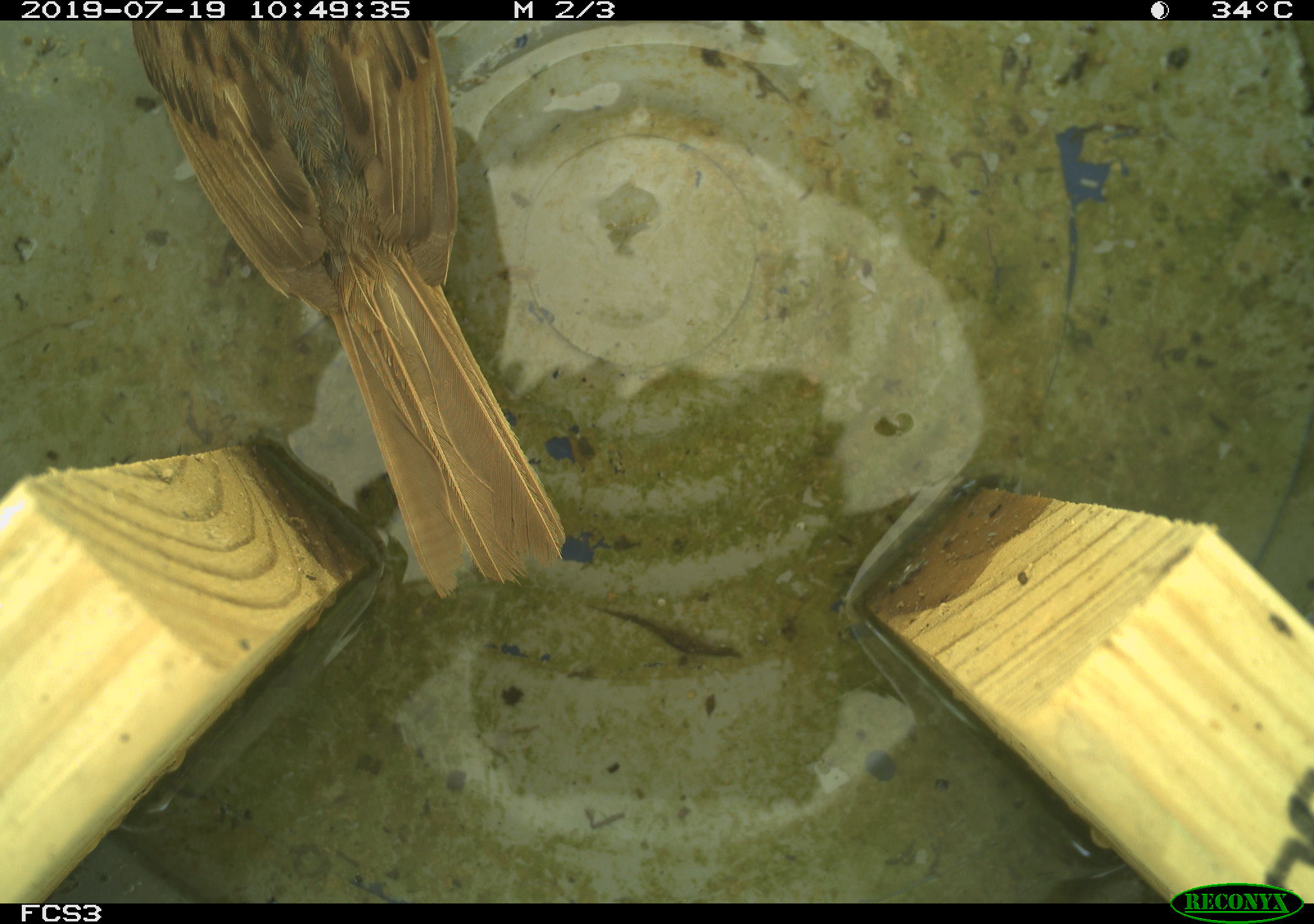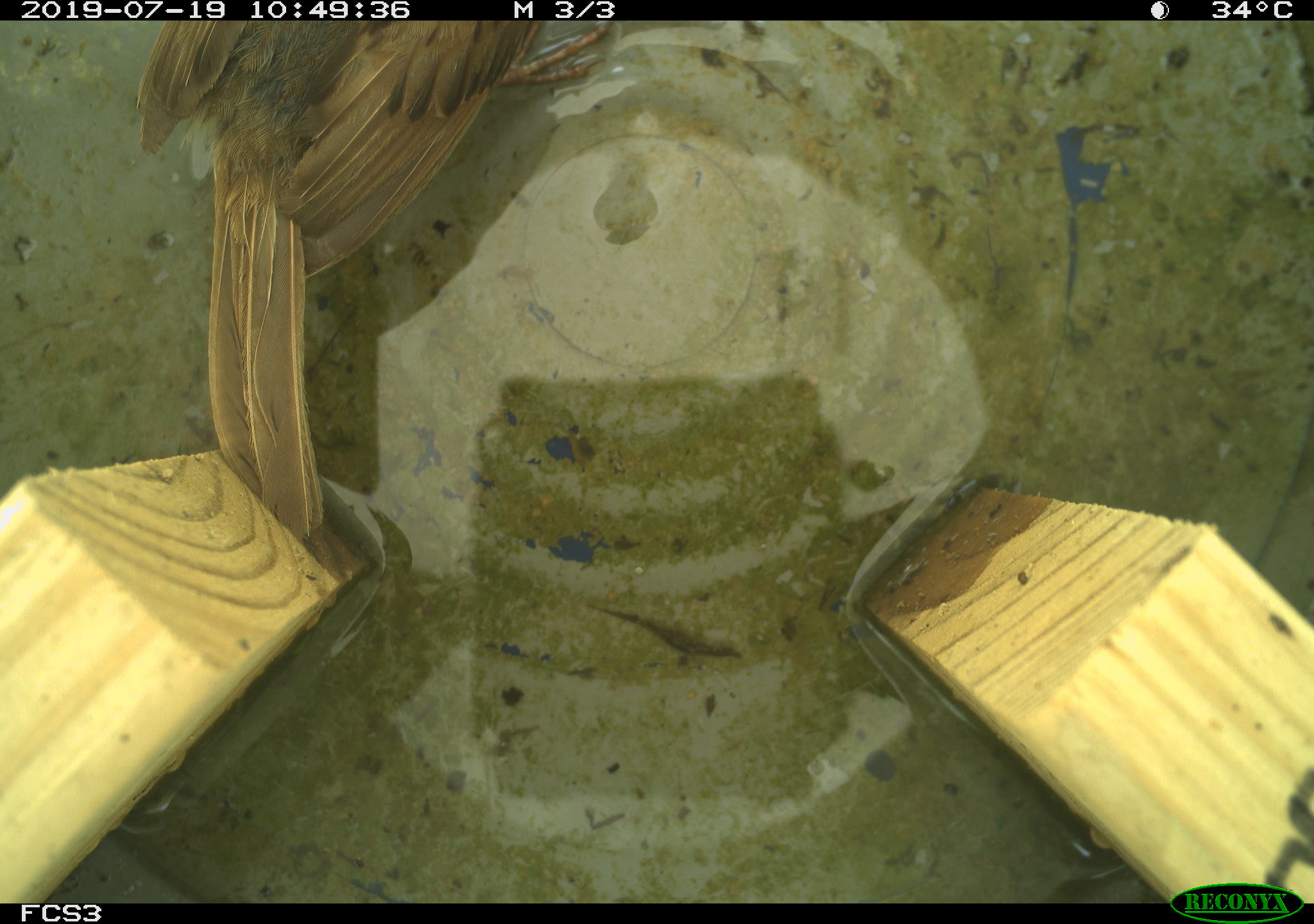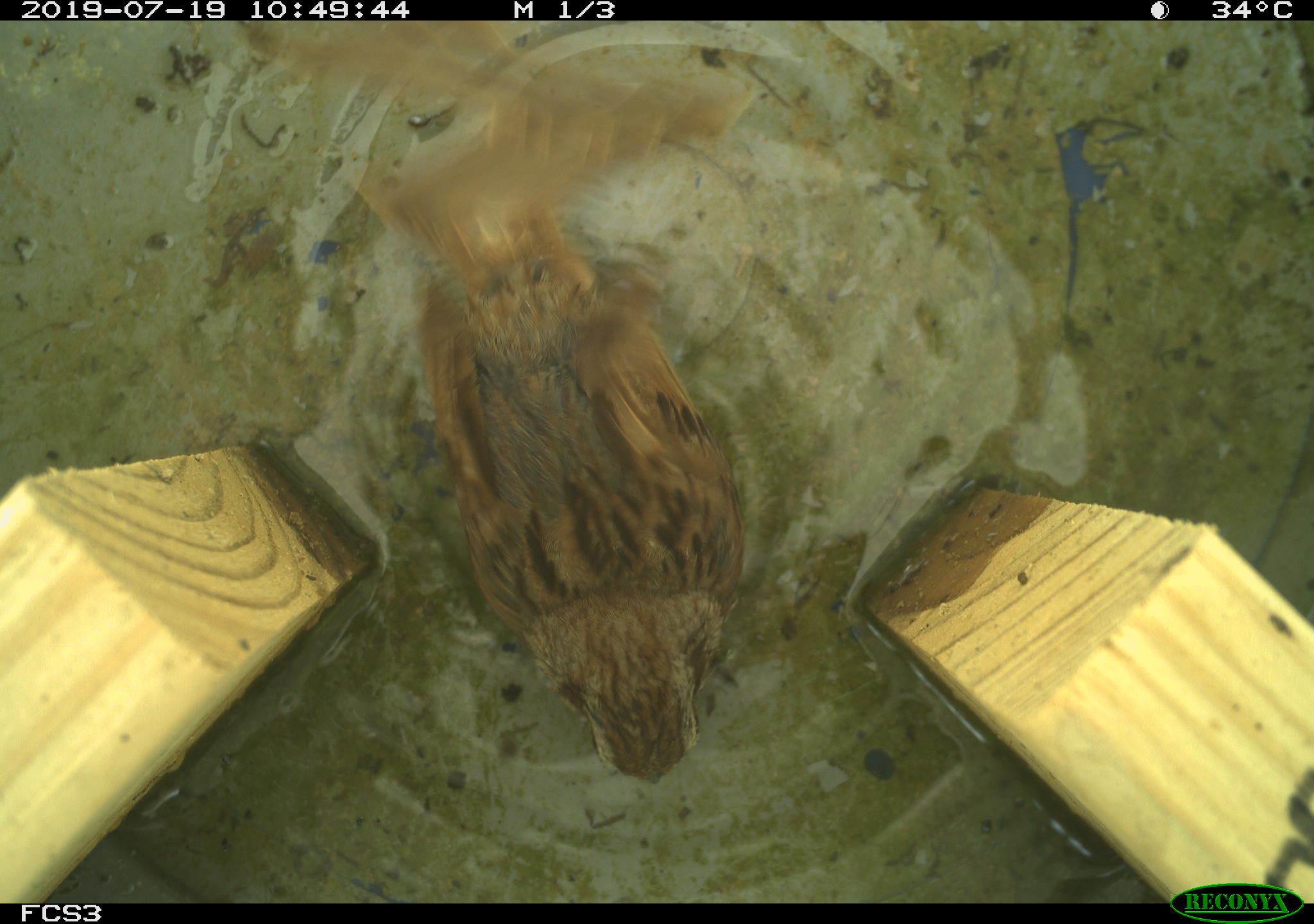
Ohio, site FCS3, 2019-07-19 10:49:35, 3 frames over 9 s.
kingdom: Animalia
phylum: Chordata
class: Aves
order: Passeriformes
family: Passerellidae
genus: Melospiza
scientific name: Melospiza melodia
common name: song sparrow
Song sparrow (Melospiza melodia).